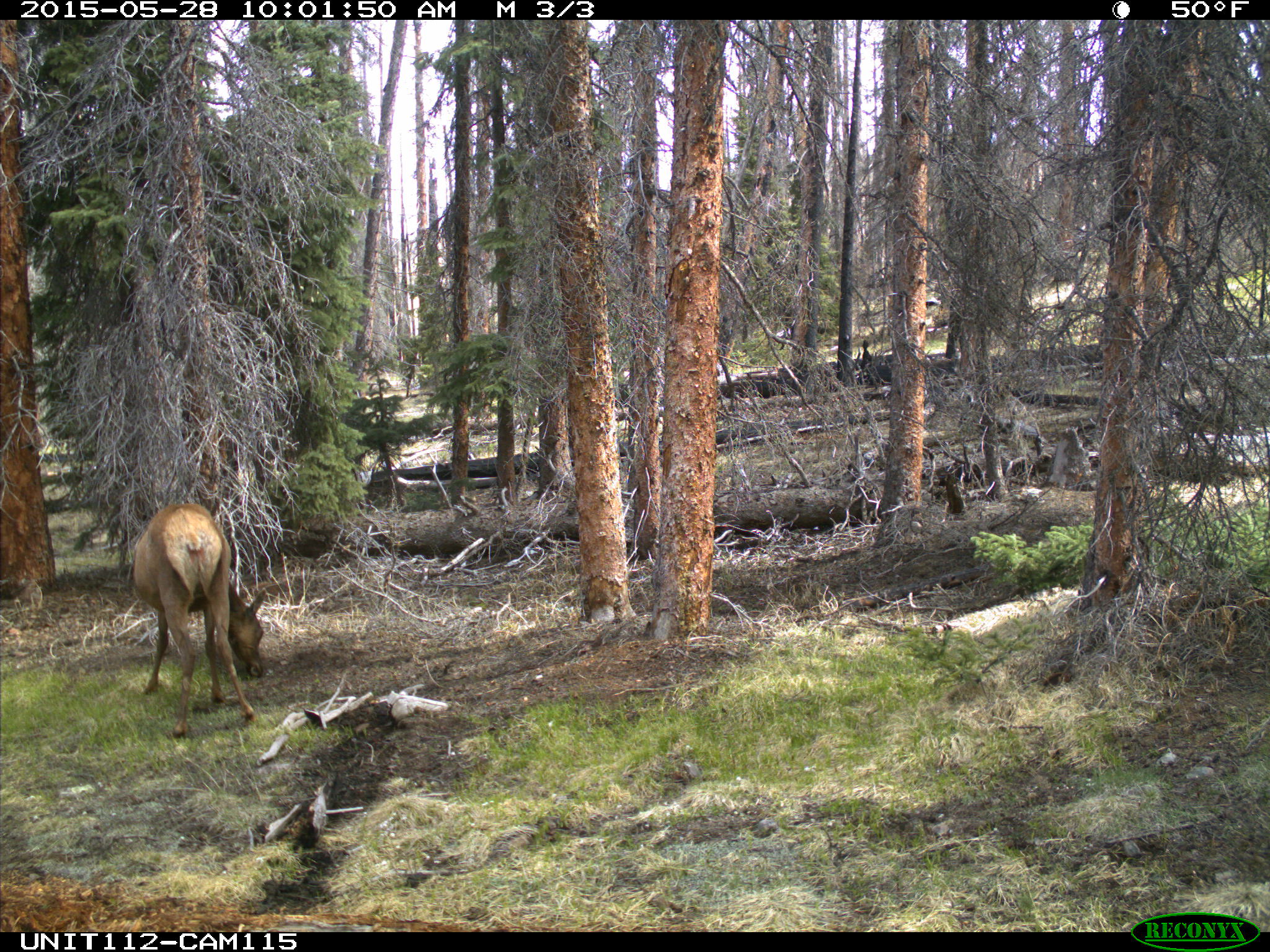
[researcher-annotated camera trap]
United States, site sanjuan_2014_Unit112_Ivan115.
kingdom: Animalia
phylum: Chordata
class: Mammalia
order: Artiodactyla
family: Cervidae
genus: Cervus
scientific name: Cervus elaphus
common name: red deer